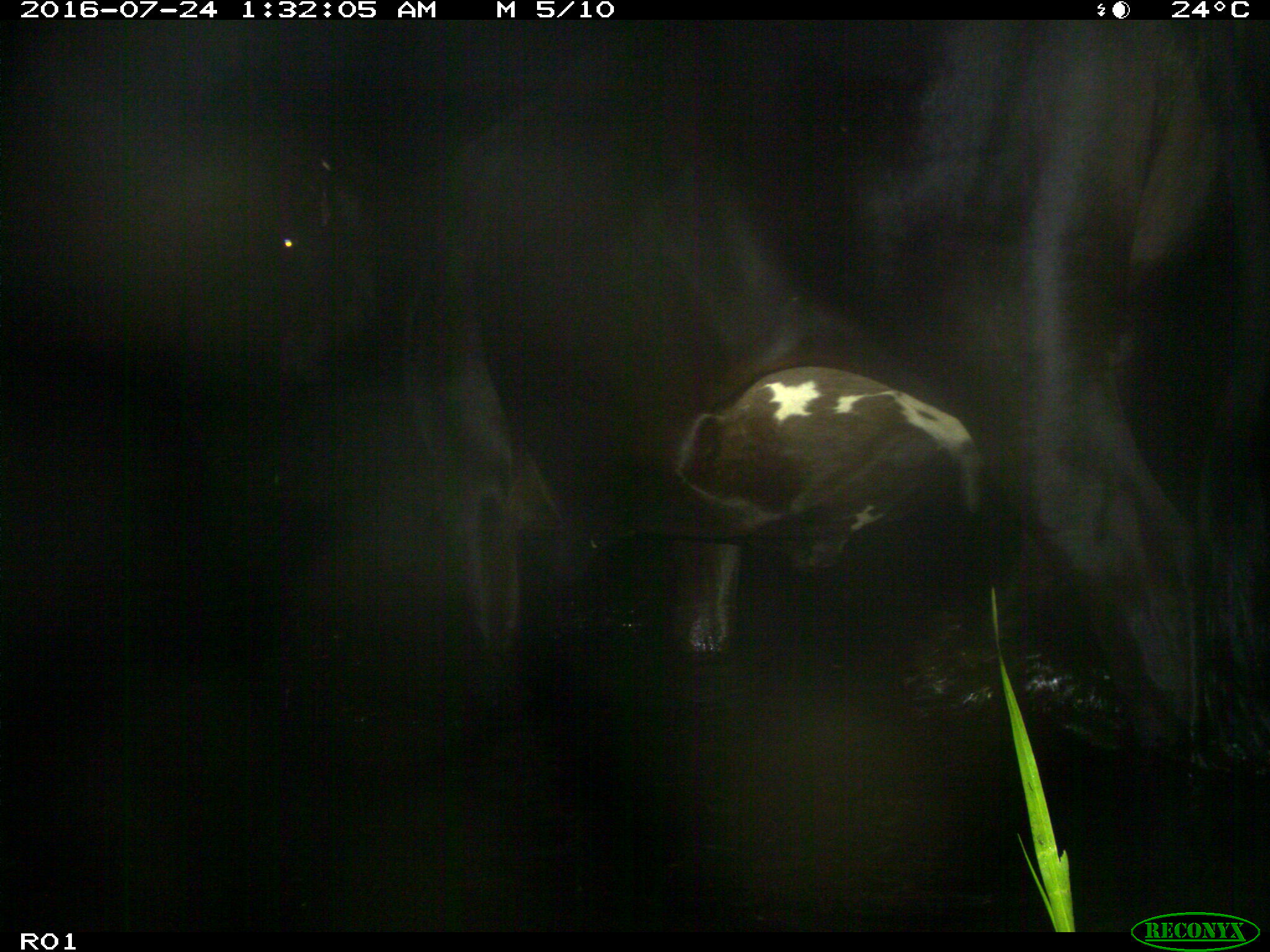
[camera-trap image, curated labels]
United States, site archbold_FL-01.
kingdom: Animalia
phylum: Chordata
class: Mammalia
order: Artiodactyla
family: Bovidae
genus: Bos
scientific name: Bos taurus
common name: domestic cow